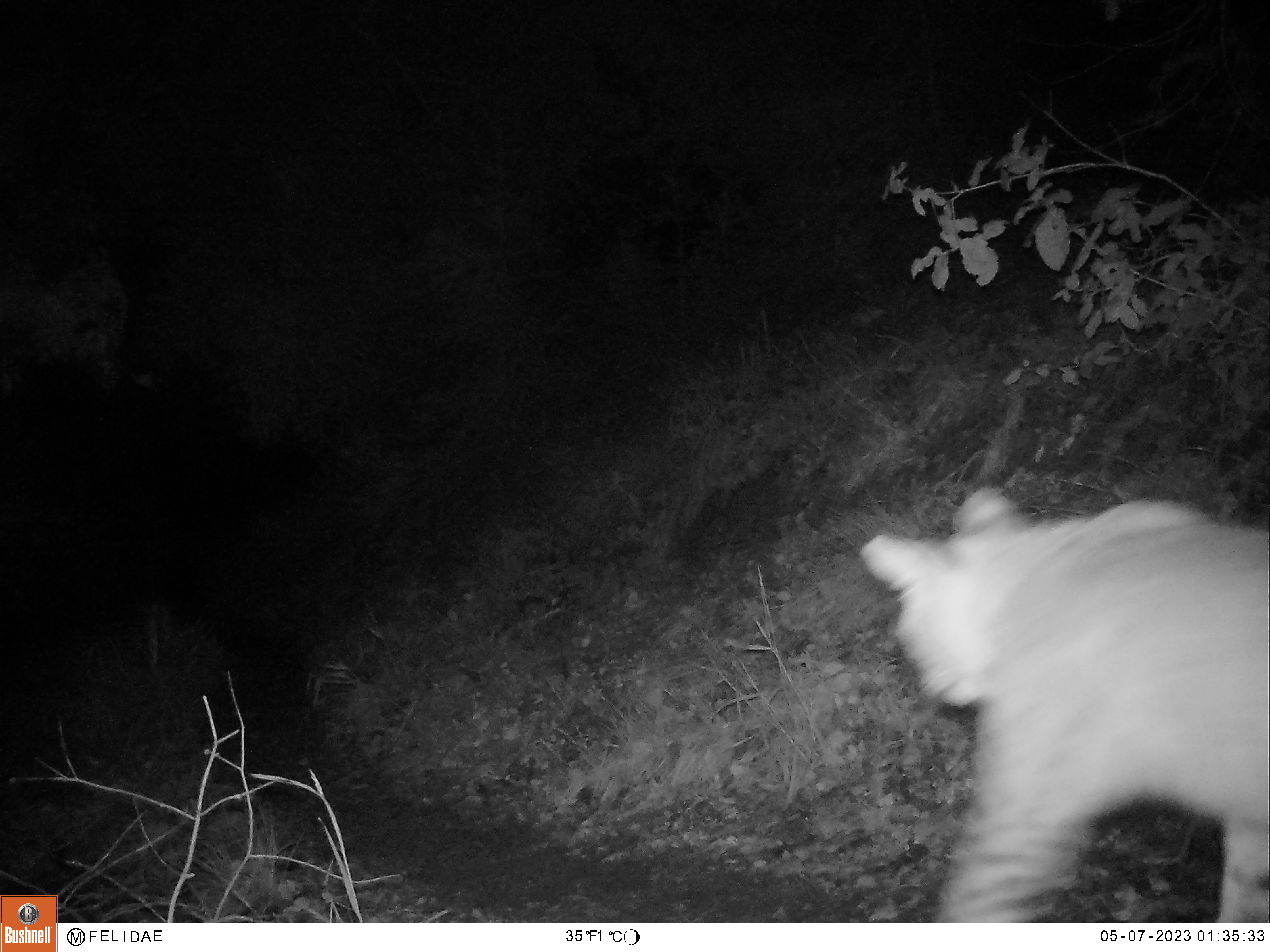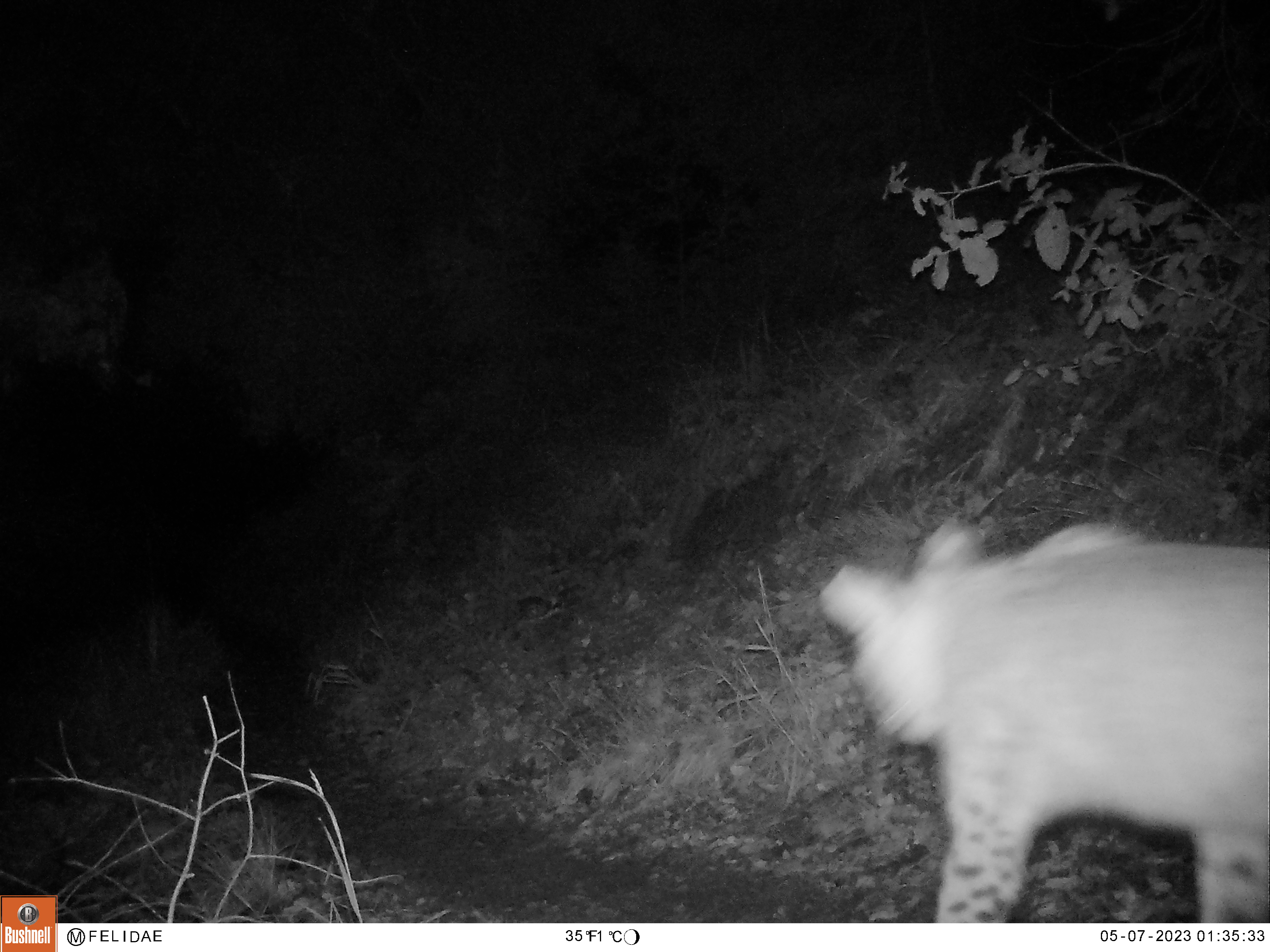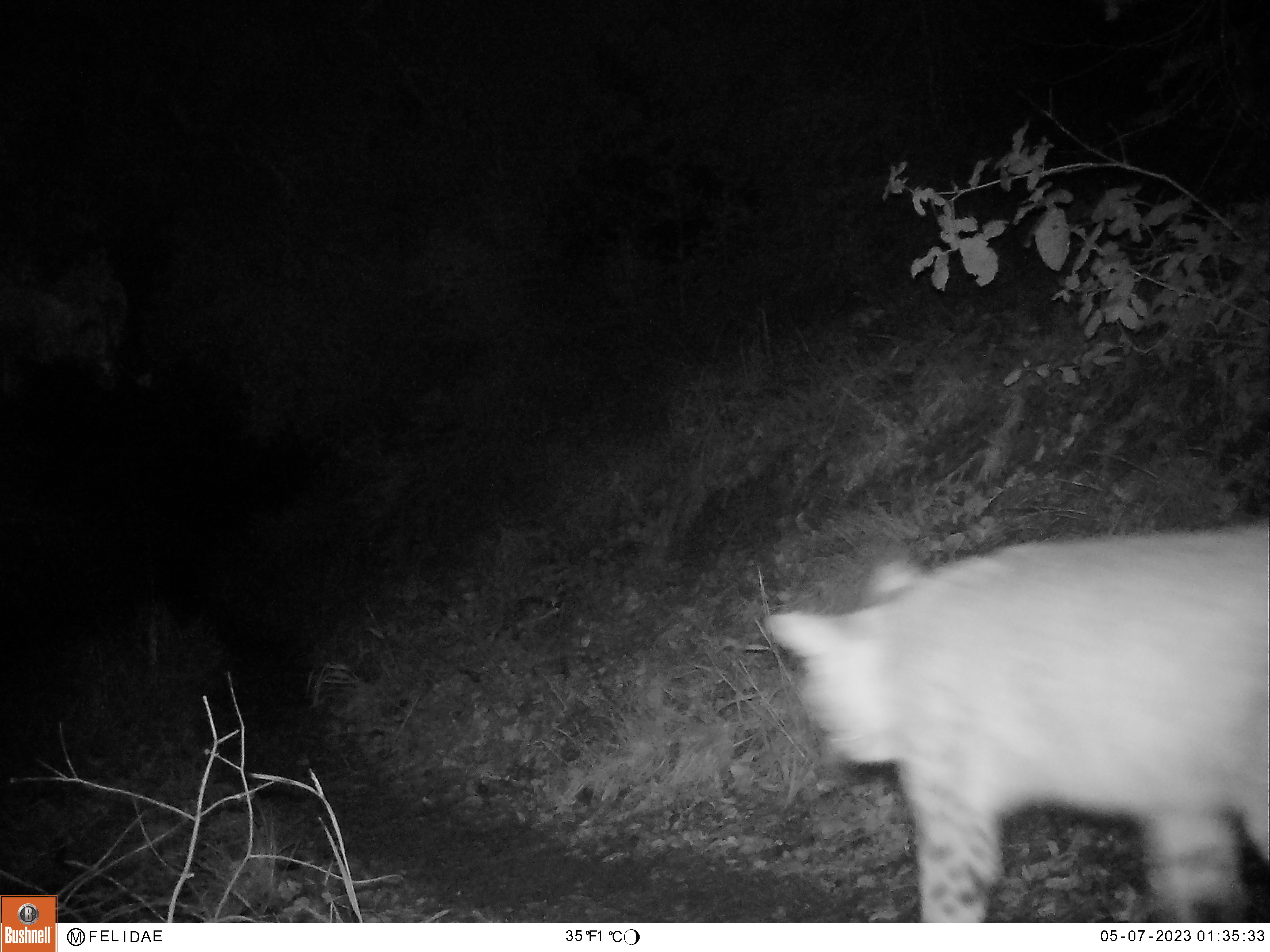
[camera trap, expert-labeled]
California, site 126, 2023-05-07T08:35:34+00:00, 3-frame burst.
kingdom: Animalia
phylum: Chordata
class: Mammalia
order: Carnivora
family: Felidae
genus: Lynx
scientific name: Lynx rufus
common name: bobcat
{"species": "bobcat (Lynx rufus)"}